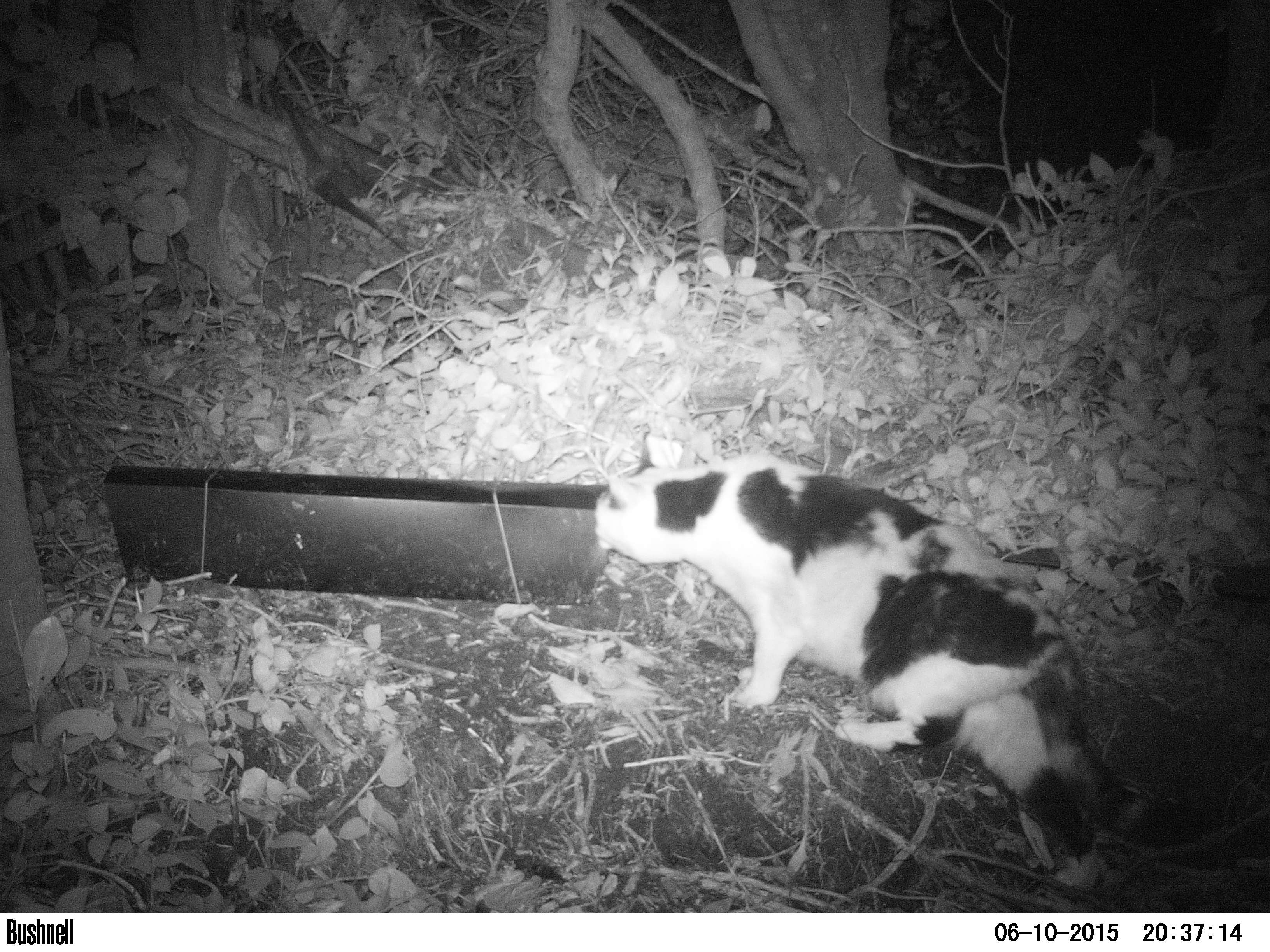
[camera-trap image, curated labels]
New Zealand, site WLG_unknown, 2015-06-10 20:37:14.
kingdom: Animalia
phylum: Chordata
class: Mammalia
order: Carnivora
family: Felidae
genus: Felis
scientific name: Felis catus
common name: domestic cat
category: cat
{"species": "cat (domestic cat) (Felis catus)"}